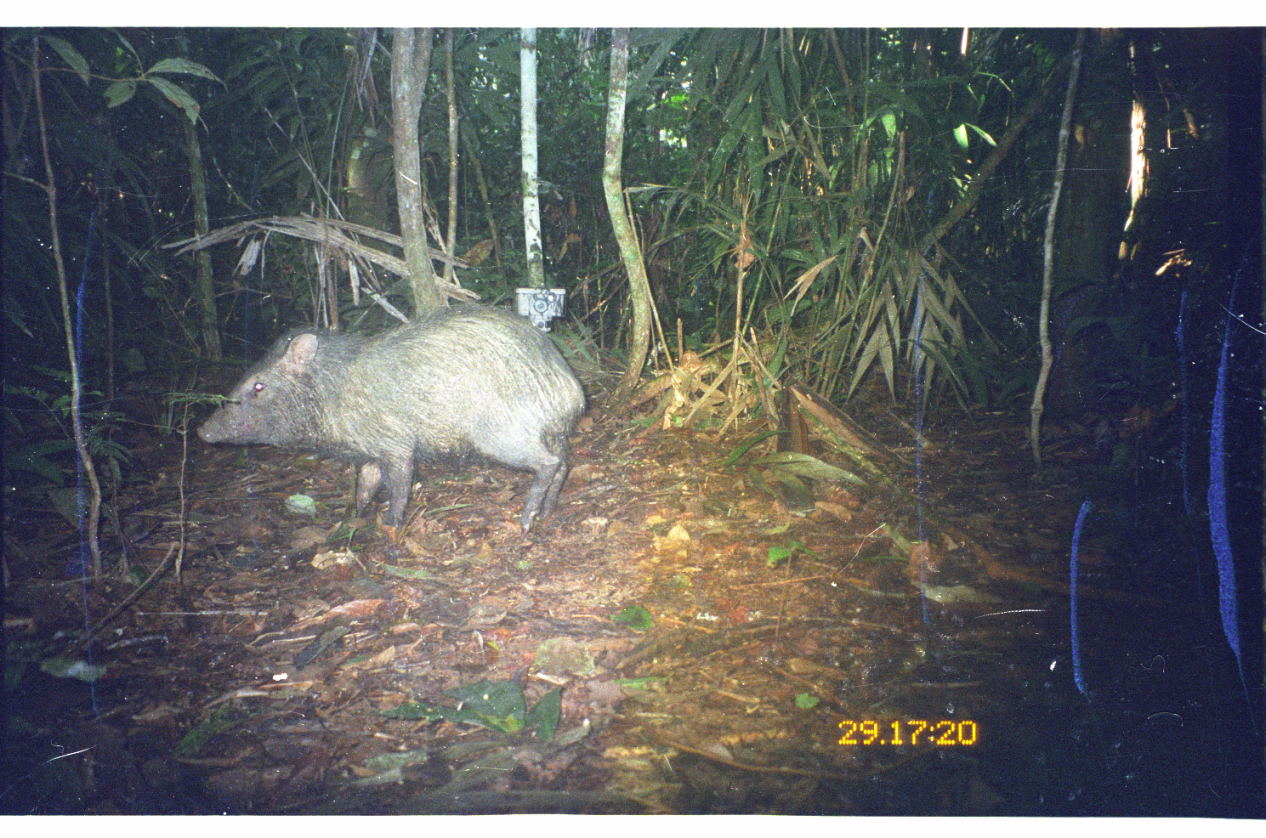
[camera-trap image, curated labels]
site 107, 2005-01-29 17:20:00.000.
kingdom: Animalia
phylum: Chordata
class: Mammalia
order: Artiodactyla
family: Tayassuidae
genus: Pecari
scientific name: Pecari tajacu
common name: collared peccary